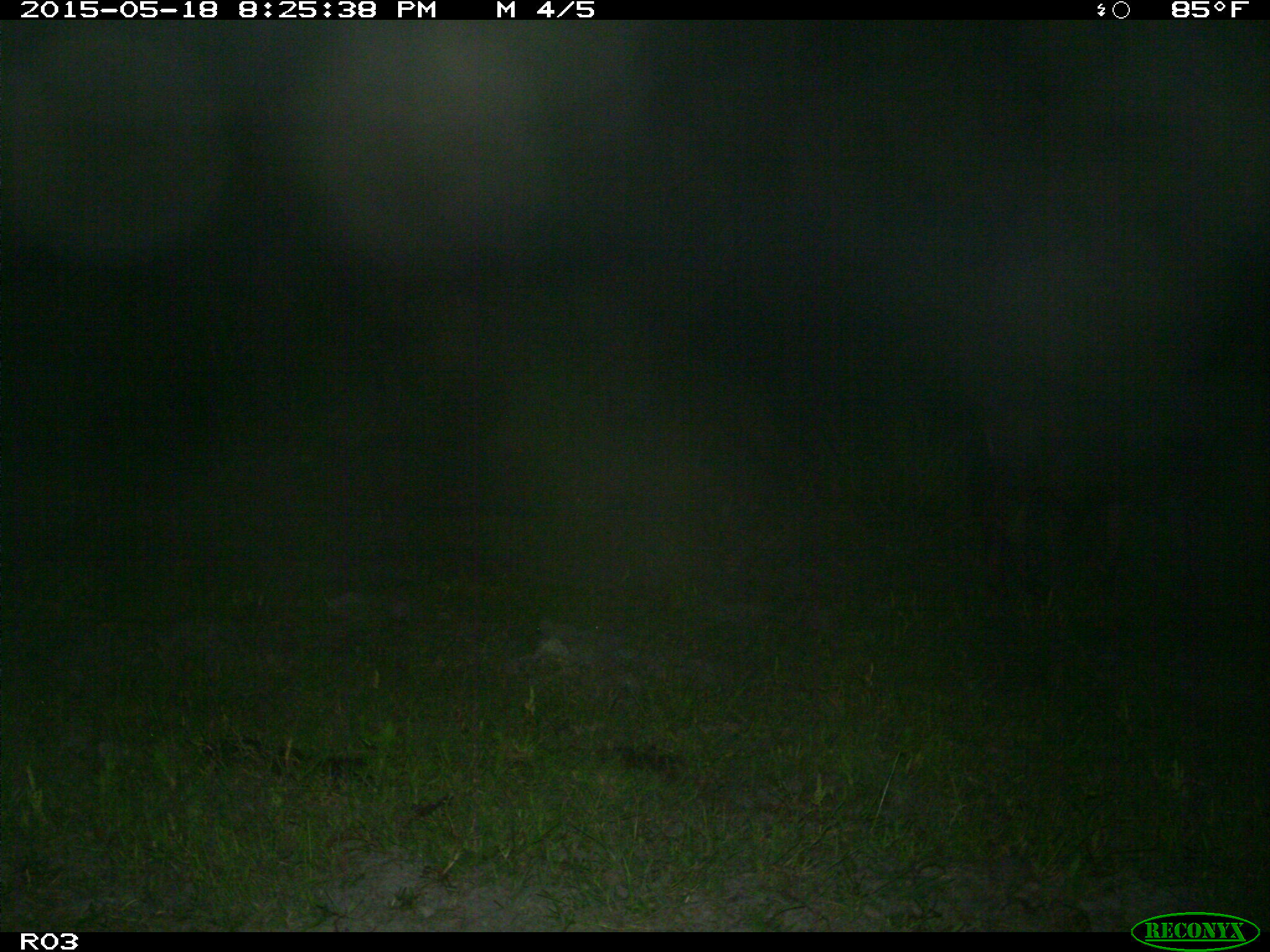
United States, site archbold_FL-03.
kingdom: Animalia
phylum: Chordata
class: Mammalia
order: Artiodactyla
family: Bovidae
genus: Bos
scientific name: Bos taurus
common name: domestic cow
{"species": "Bos taurus (domestic cow)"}